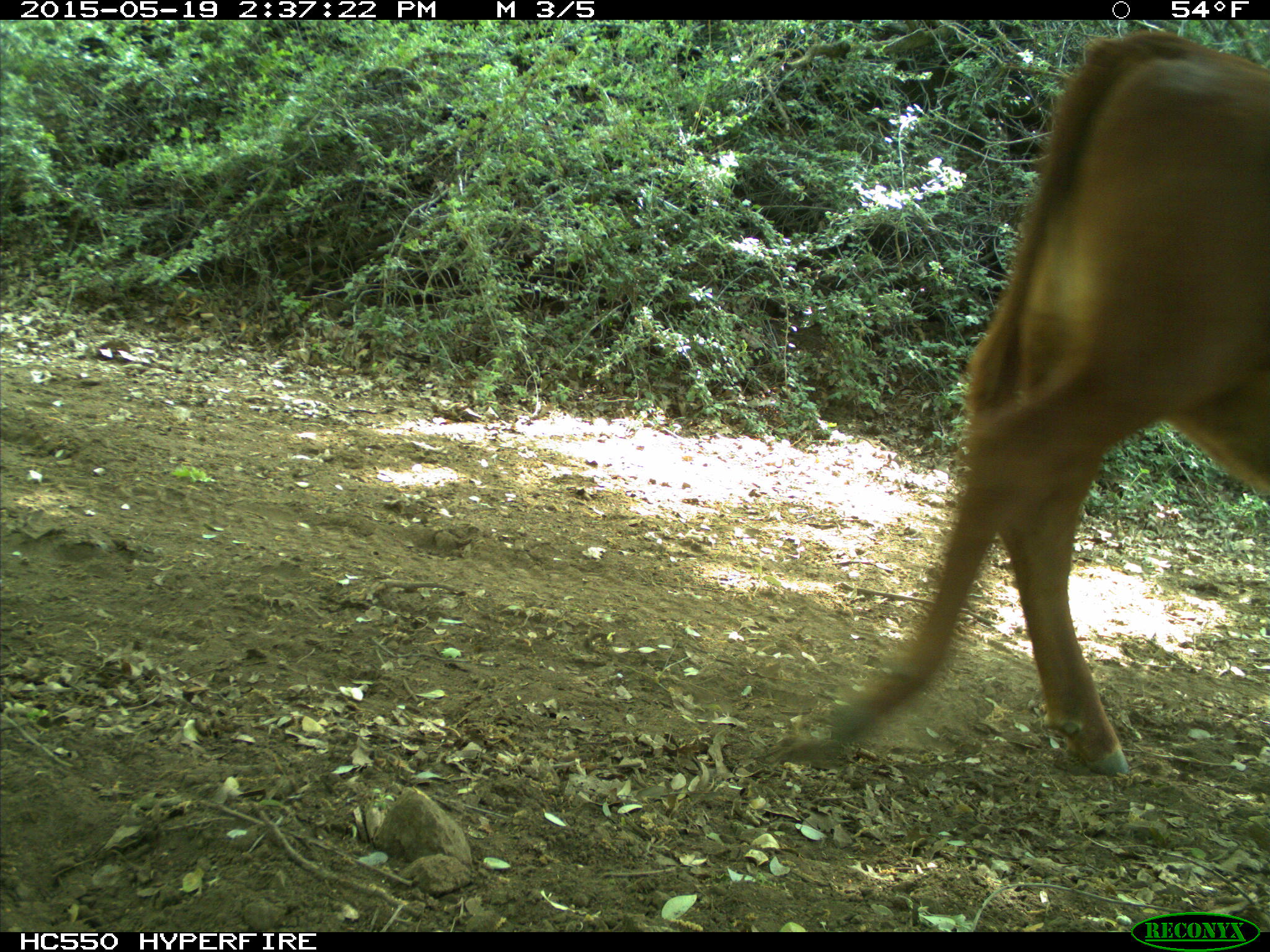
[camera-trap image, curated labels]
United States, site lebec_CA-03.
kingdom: Animalia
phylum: Chordata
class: Mammalia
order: Artiodactyla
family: Bovidae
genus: Bos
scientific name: Bos taurus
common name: domestic cow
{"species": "Bos taurus (domestic cow)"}